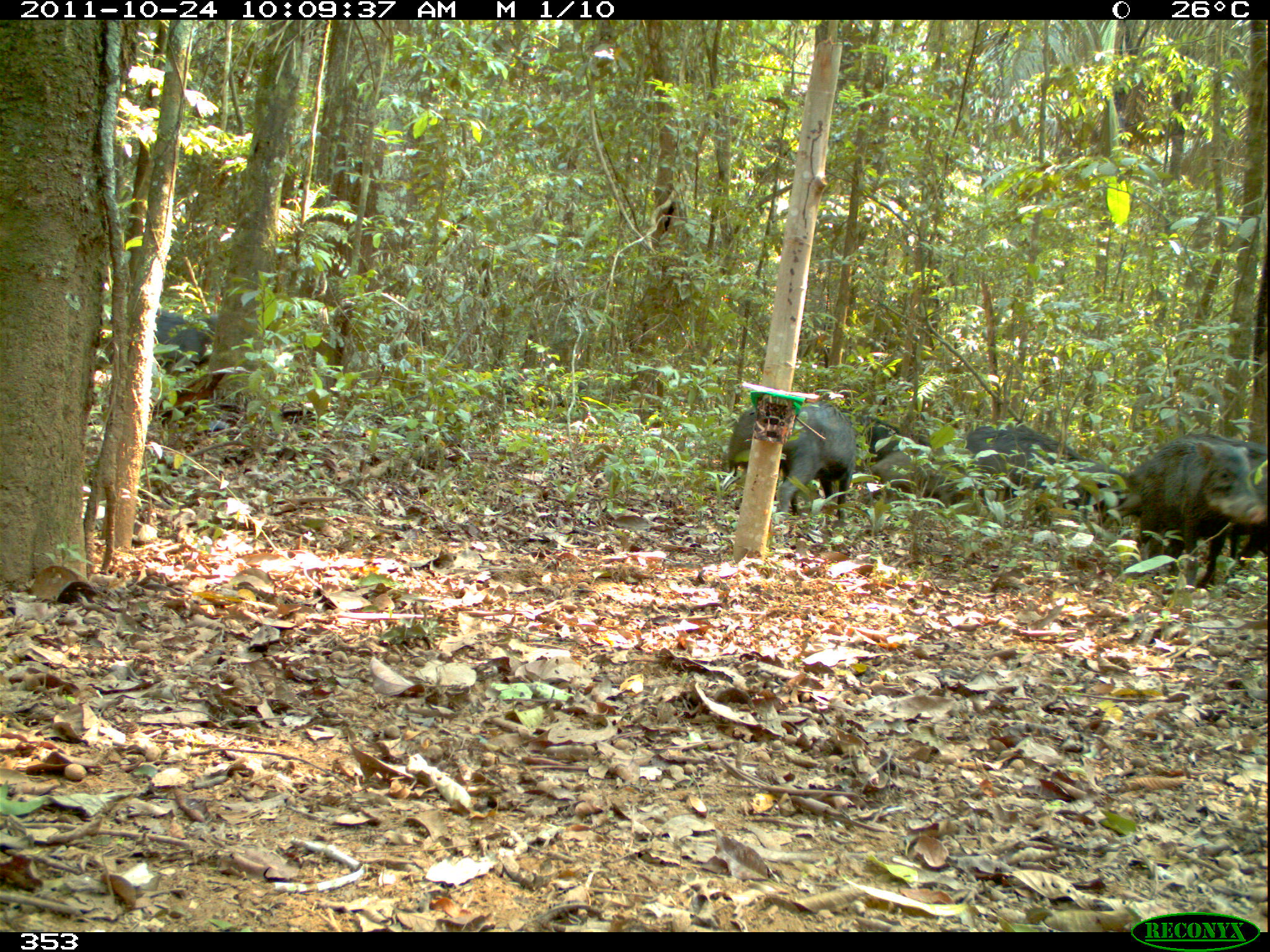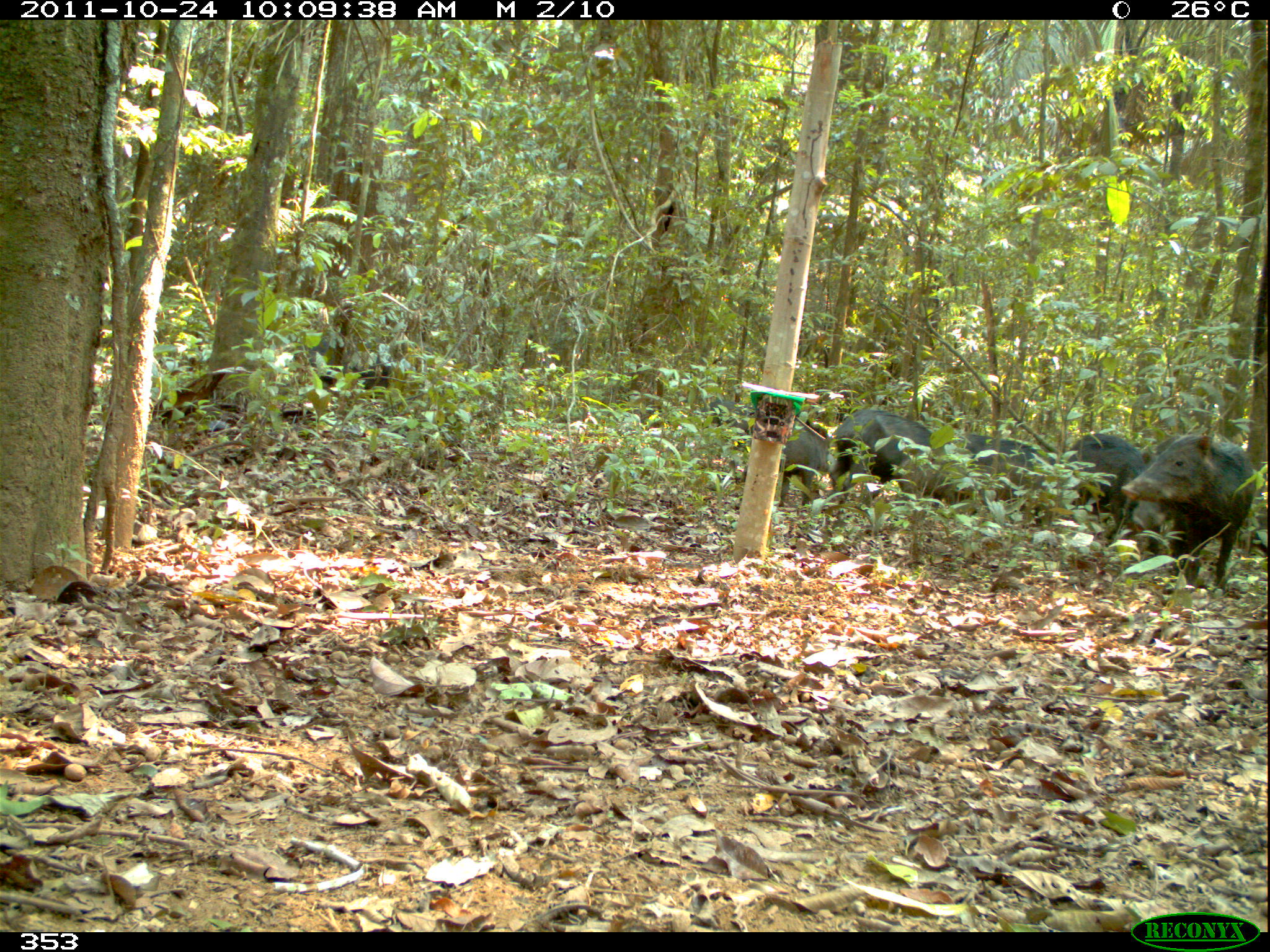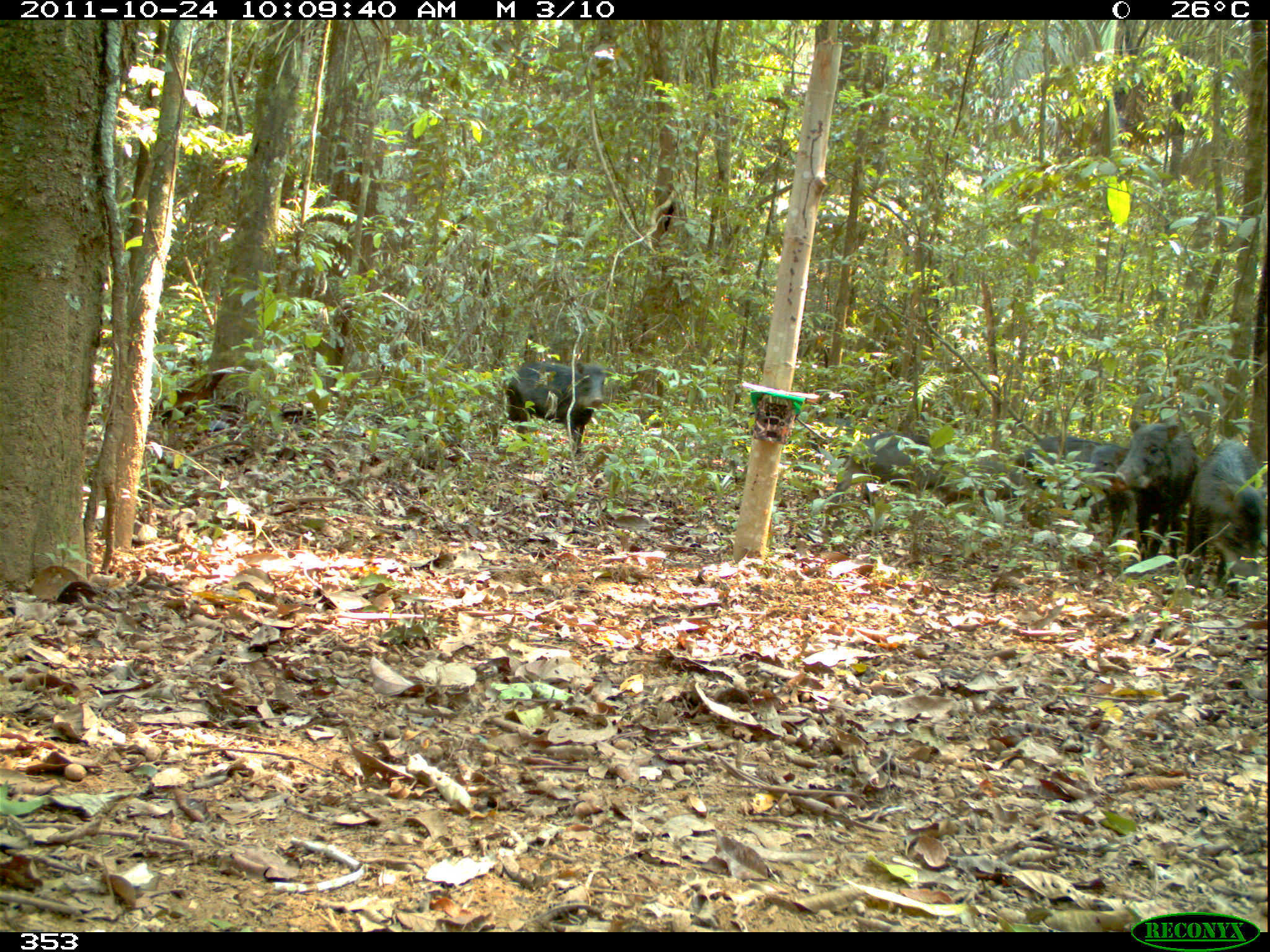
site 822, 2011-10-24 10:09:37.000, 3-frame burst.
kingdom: Animalia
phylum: Chordata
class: Mammalia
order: Artiodactyla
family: Tayassuidae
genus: Tayassu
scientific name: Tayassu pecari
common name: white-lipped peccary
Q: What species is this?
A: Tayassu pecari (white-lipped peccary).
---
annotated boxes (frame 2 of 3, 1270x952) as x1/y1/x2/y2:
tayassu pecari: 1121/432/1257/594; 828/408/976/508; 1060/429/1159/551; 945/431/1053/530; 778/423/836/508